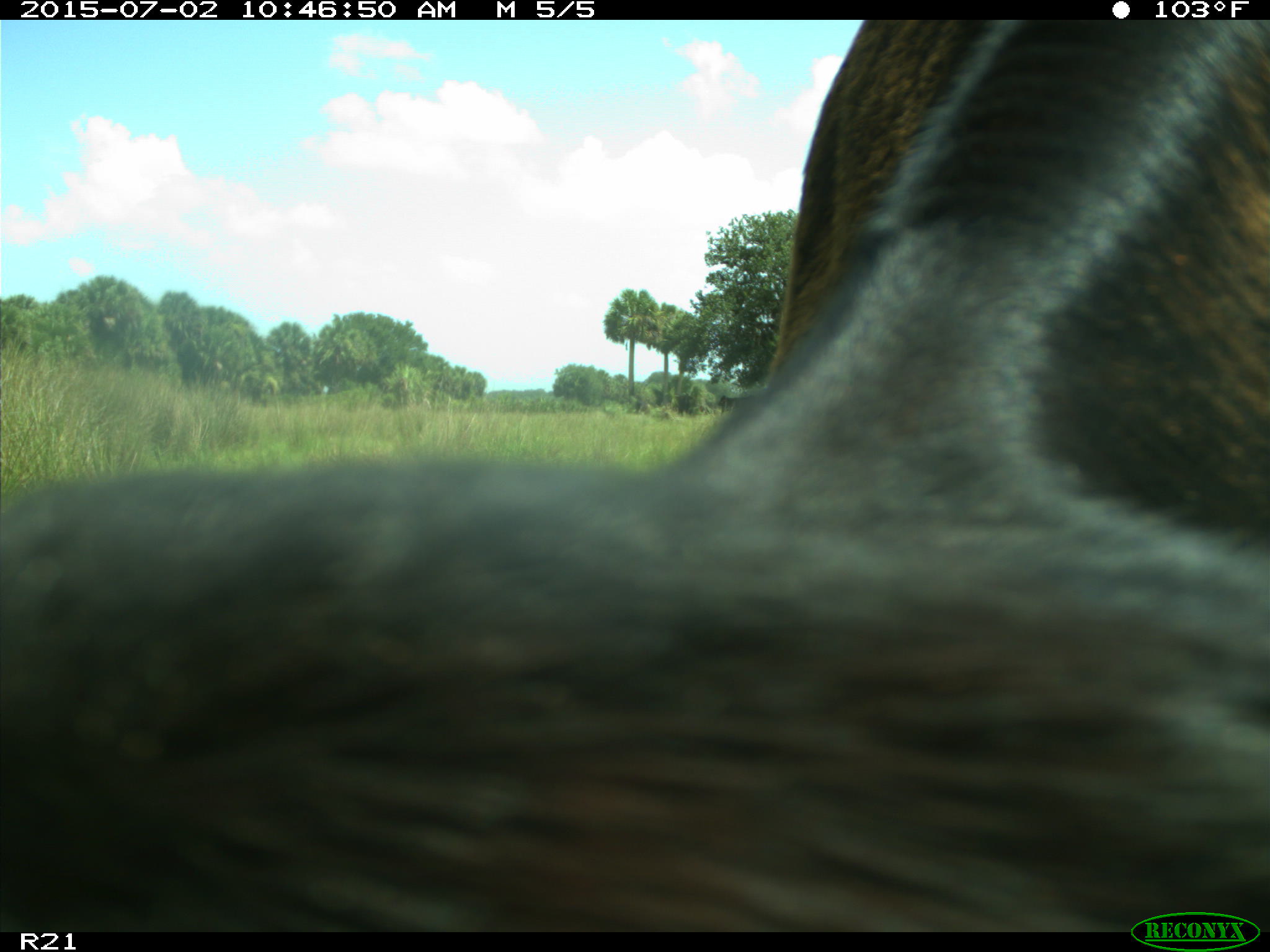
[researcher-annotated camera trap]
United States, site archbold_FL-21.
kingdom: Animalia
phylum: Chordata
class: Mammalia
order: Artiodactyla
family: Bovidae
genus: Bos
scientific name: Bos taurus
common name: domestic cow